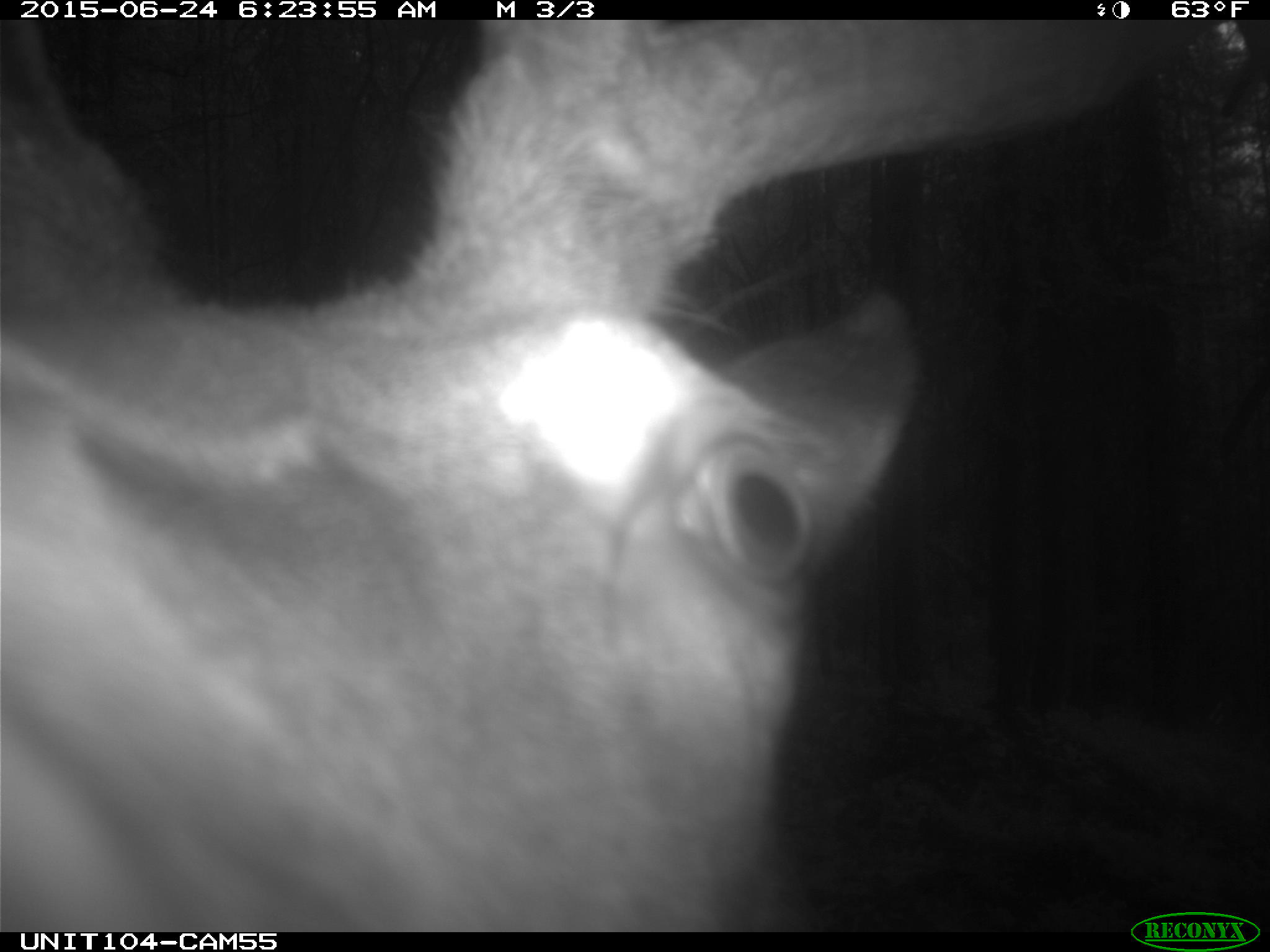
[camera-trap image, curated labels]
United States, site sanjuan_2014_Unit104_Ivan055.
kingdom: Animalia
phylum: Chordata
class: Mammalia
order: Artiodactyla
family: Cervidae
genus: Cervus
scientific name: Cervus elaphus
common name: red deer